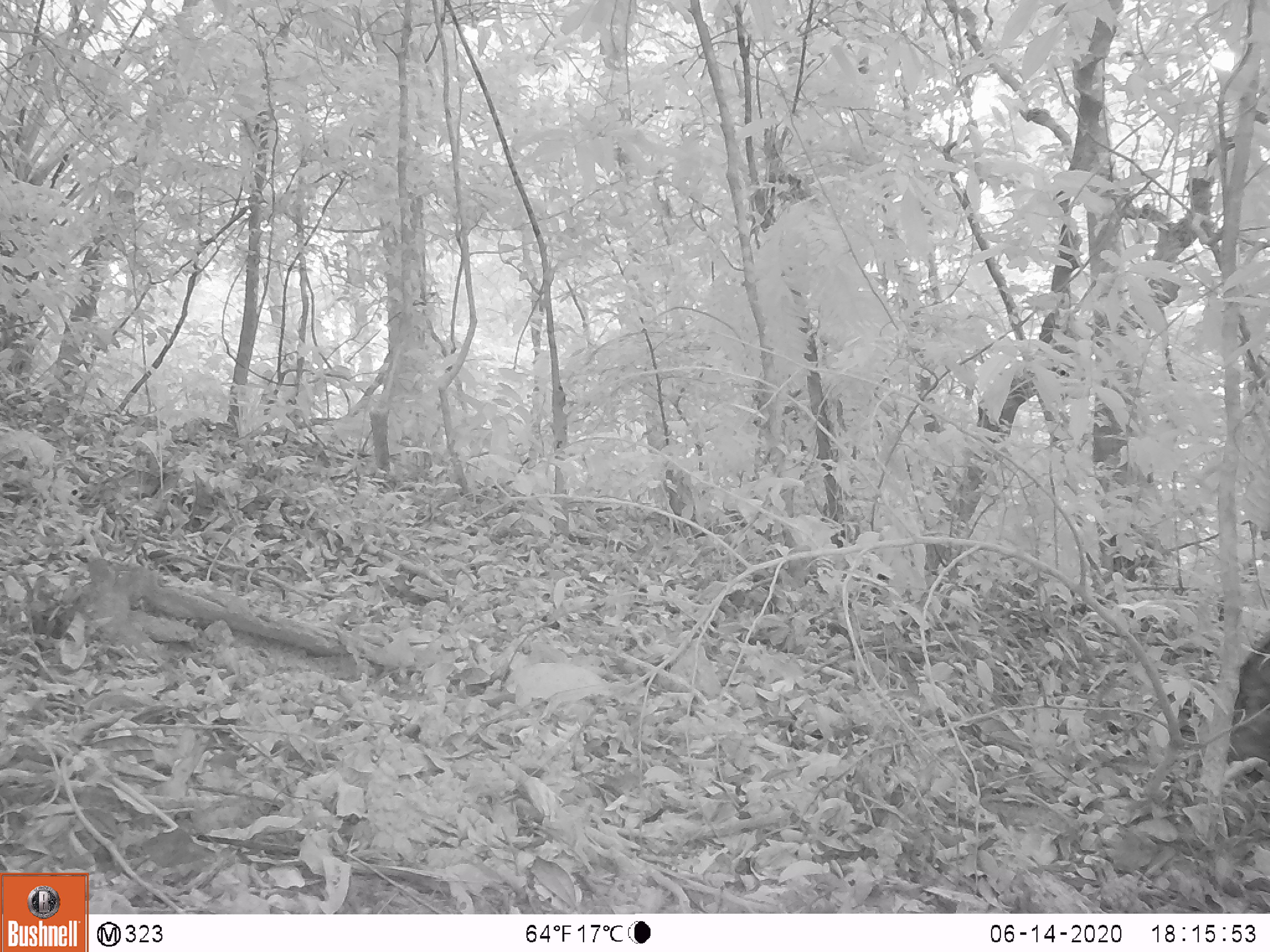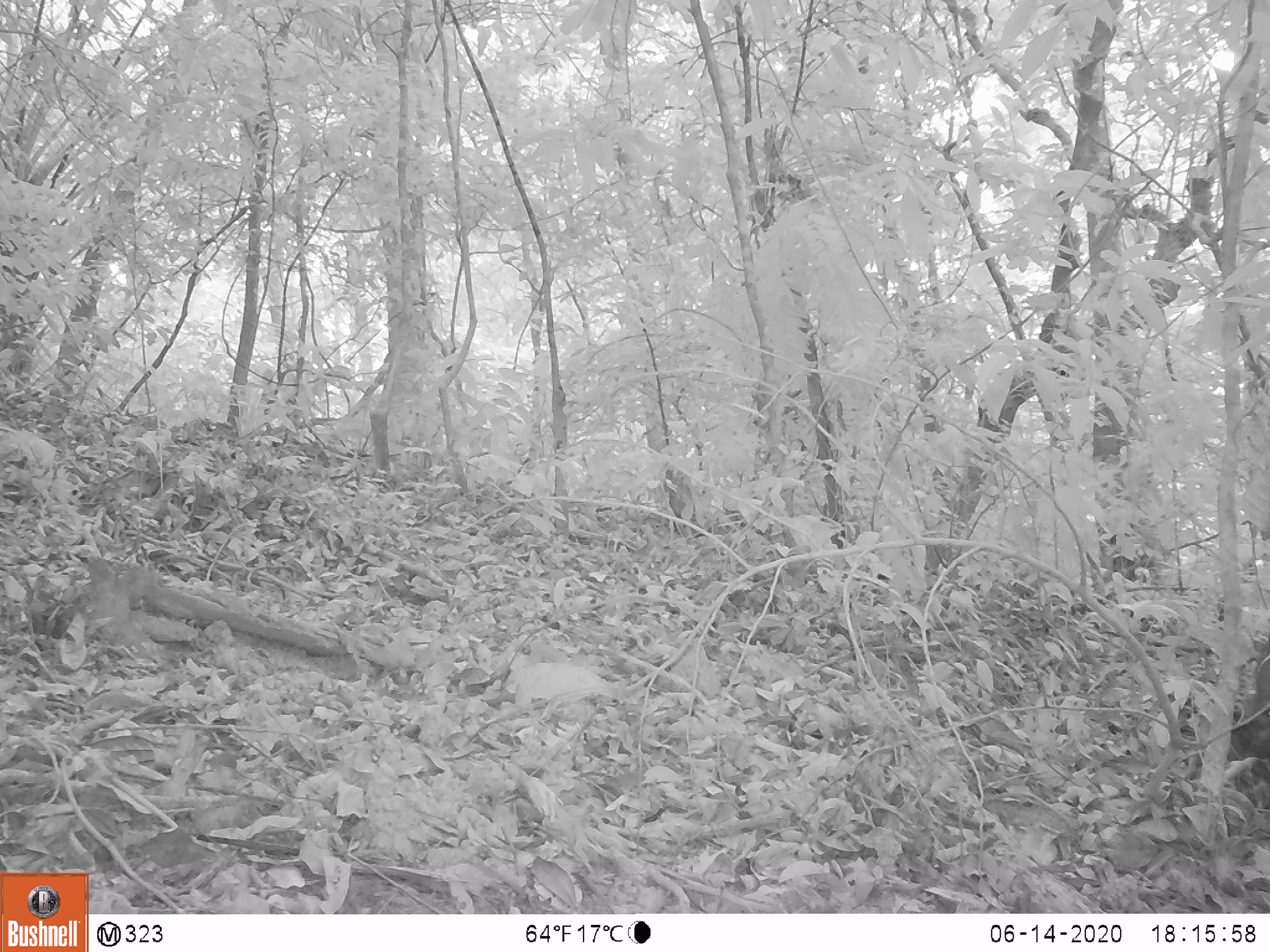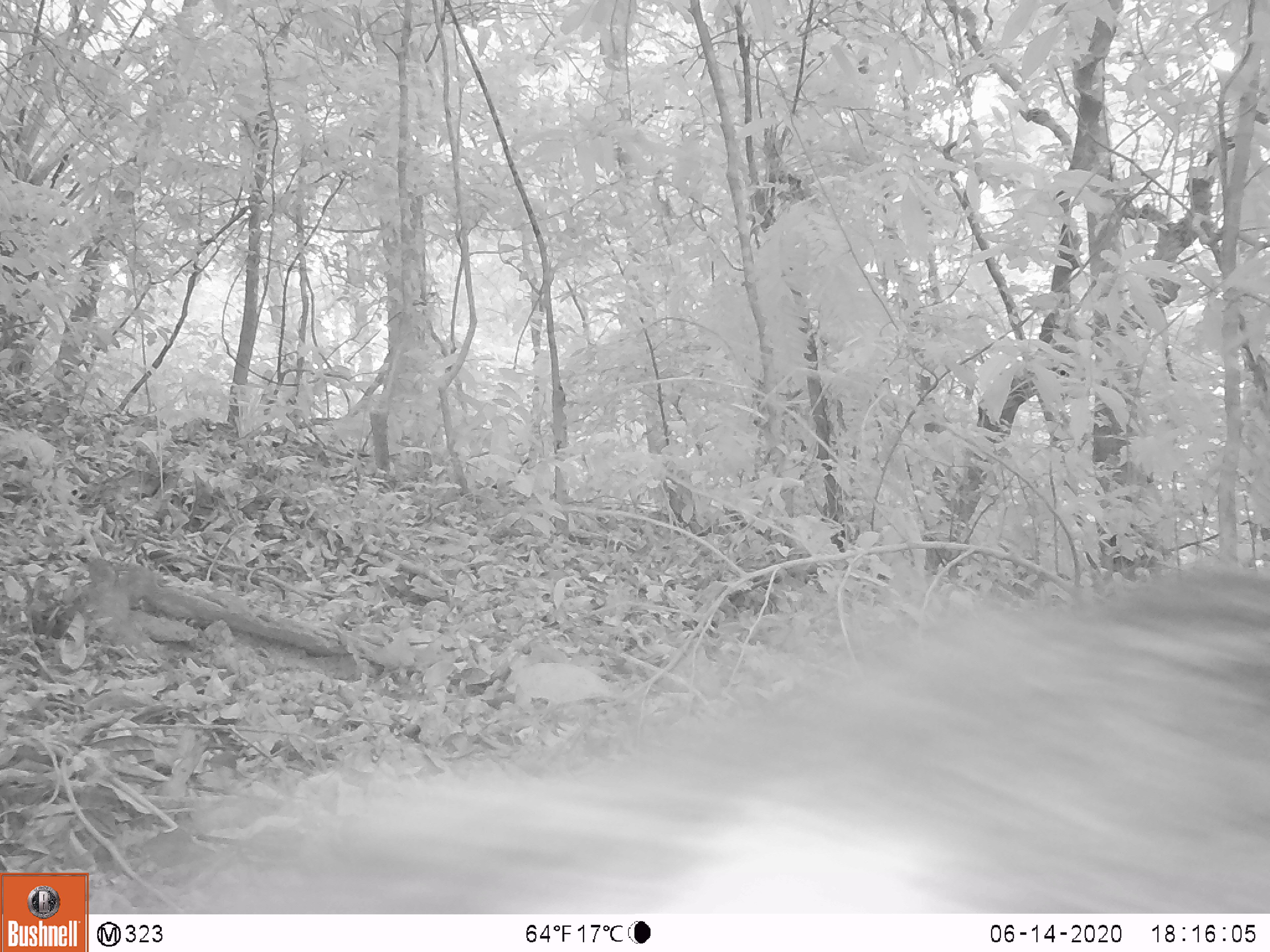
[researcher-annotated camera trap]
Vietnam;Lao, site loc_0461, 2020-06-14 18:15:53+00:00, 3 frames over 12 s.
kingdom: Animalia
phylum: Chordata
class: Mammalia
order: Artiodactyla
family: Suidae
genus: Sus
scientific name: Sus scrofa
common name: eurasian wild pig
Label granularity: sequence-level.